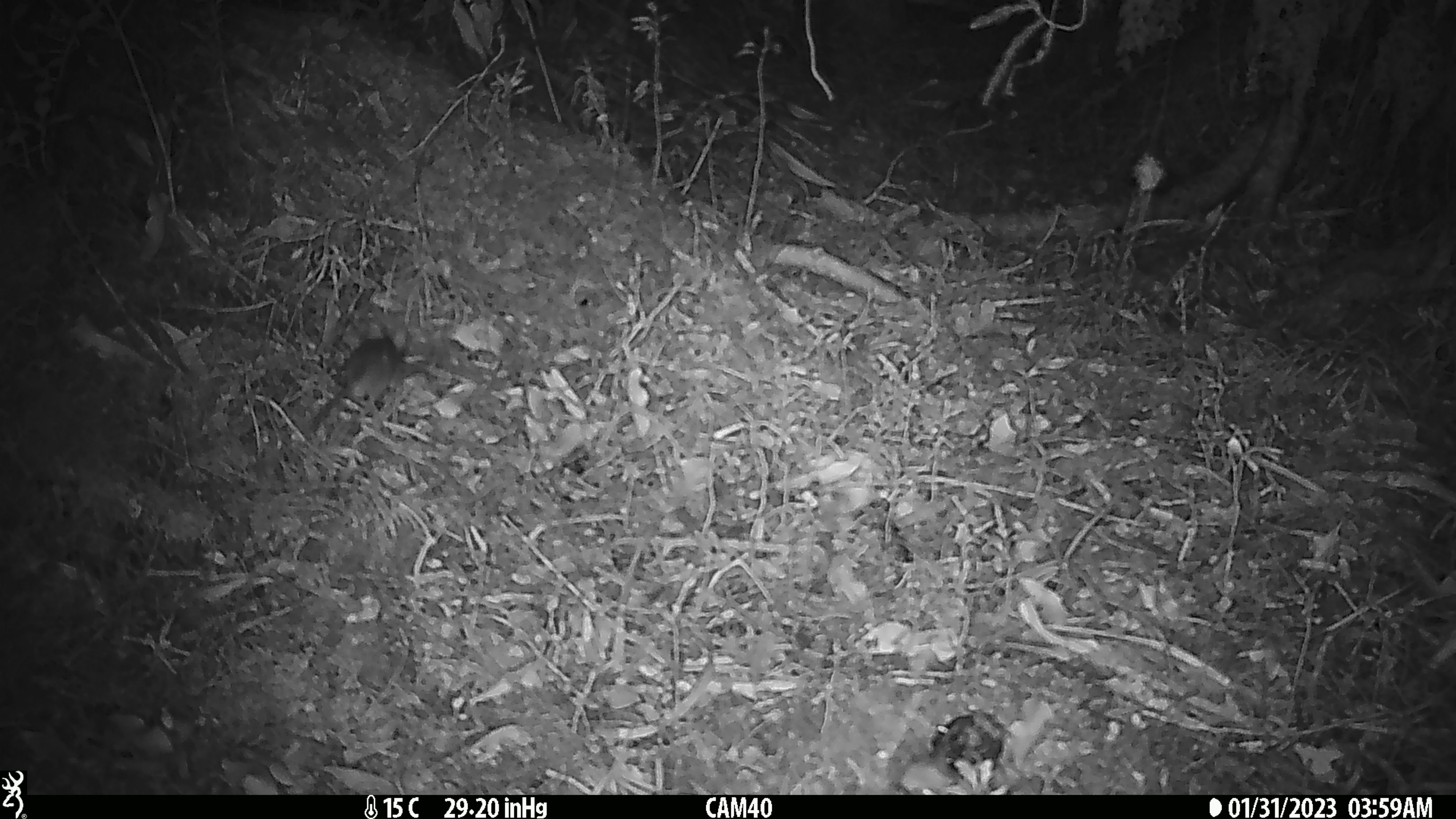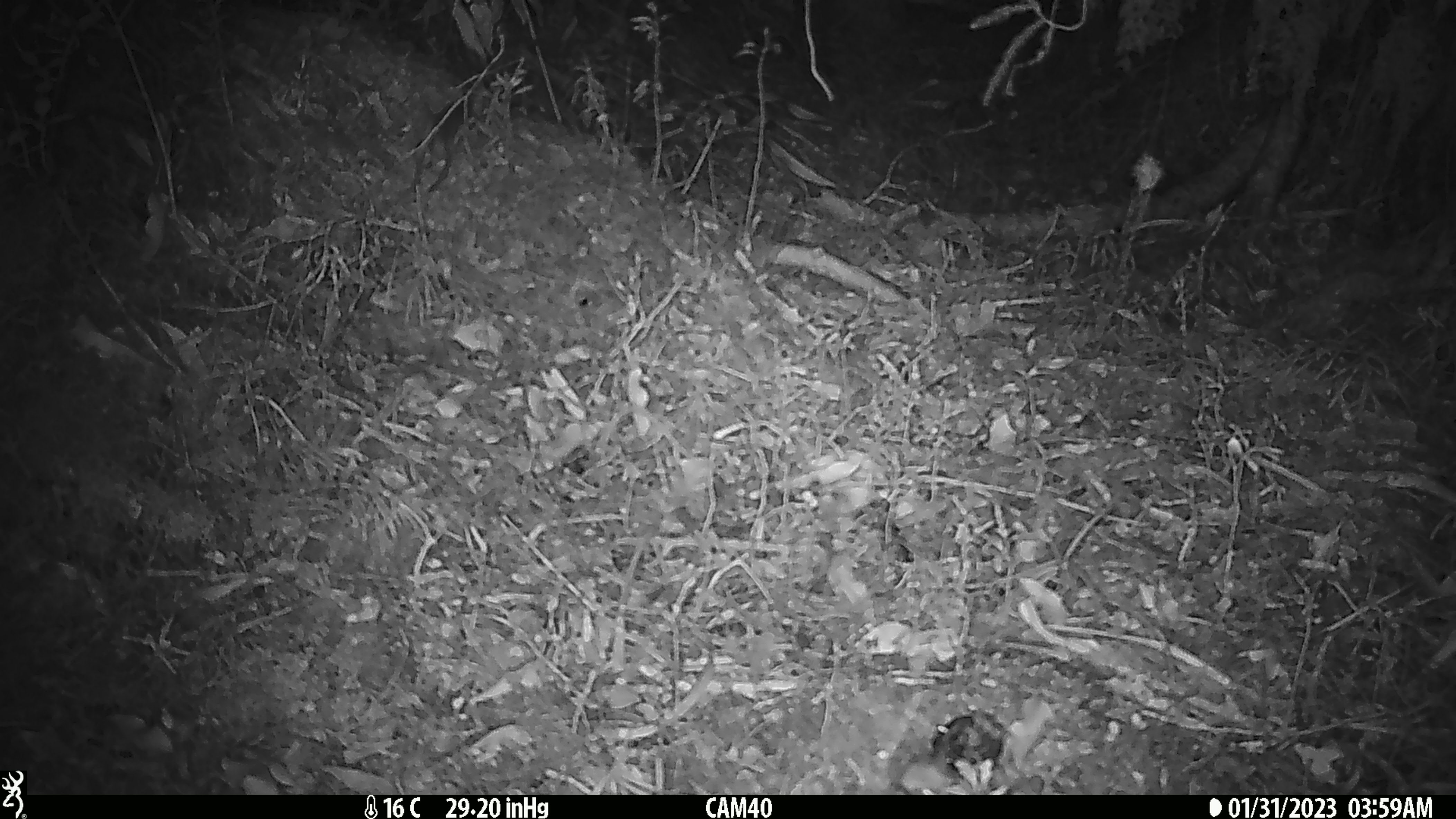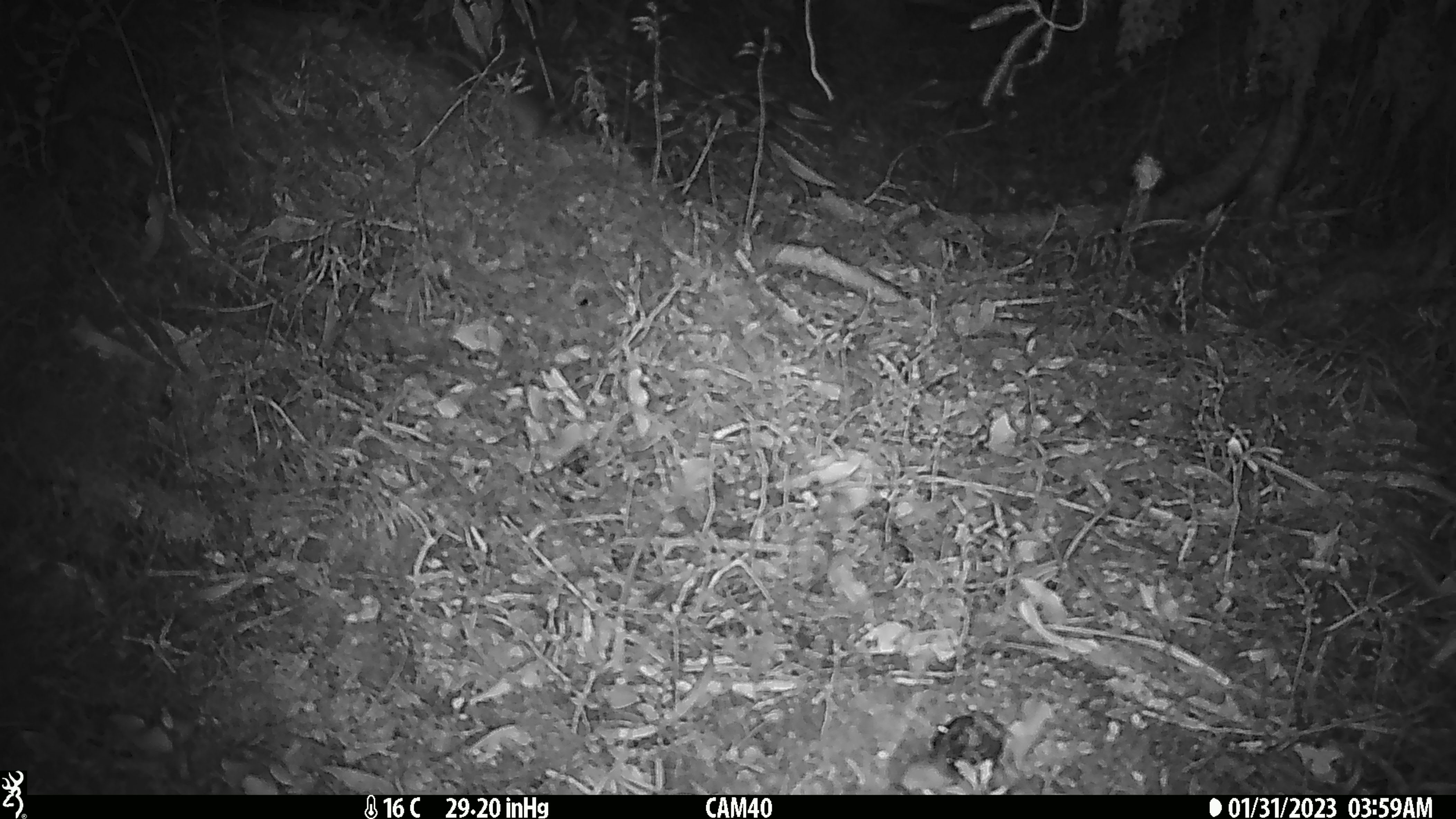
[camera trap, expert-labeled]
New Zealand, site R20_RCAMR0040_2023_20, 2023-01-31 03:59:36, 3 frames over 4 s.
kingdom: Animalia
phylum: Chordata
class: Mammalia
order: Rodentia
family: Muridae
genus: Mus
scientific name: Mus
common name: mouse